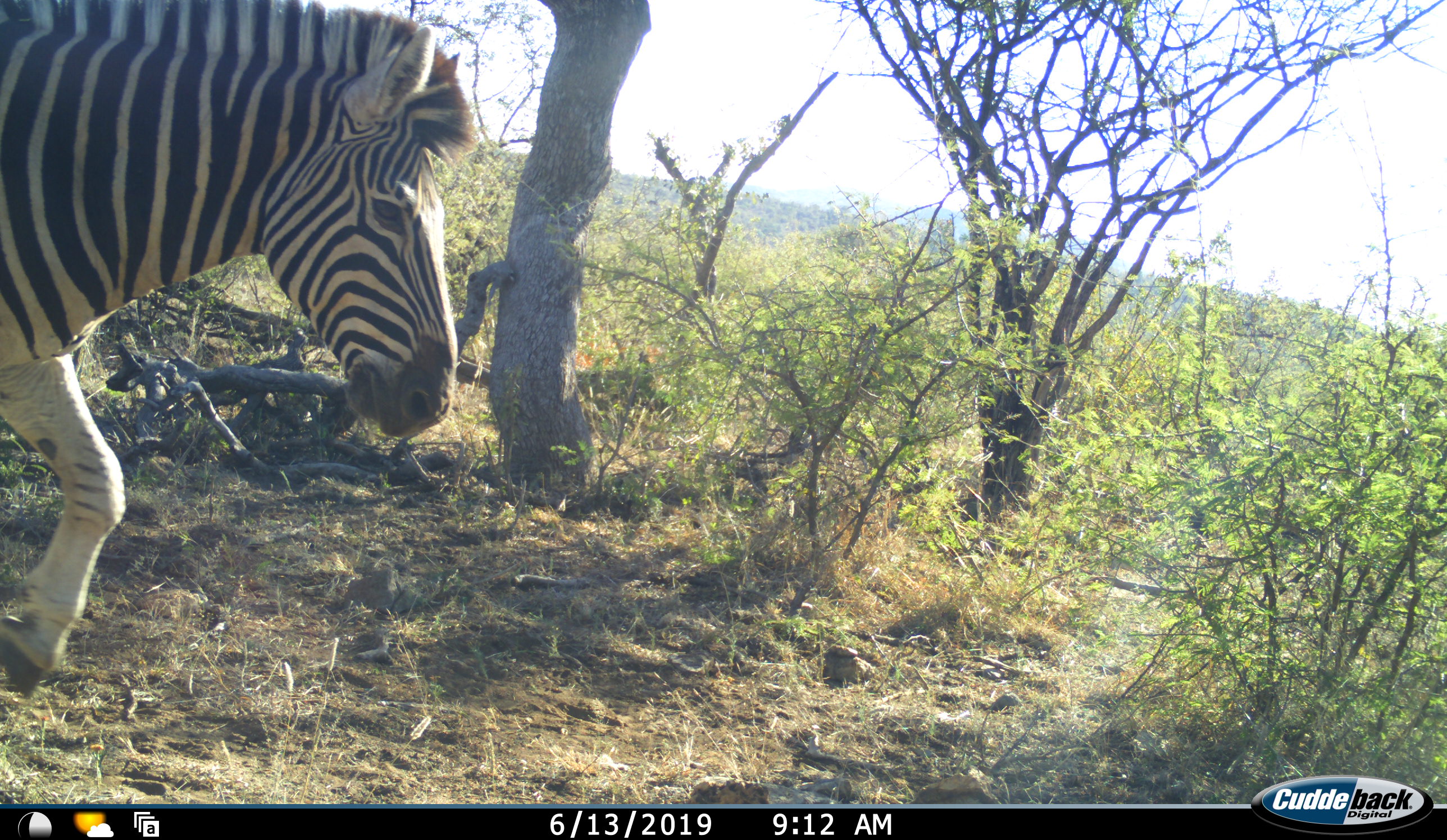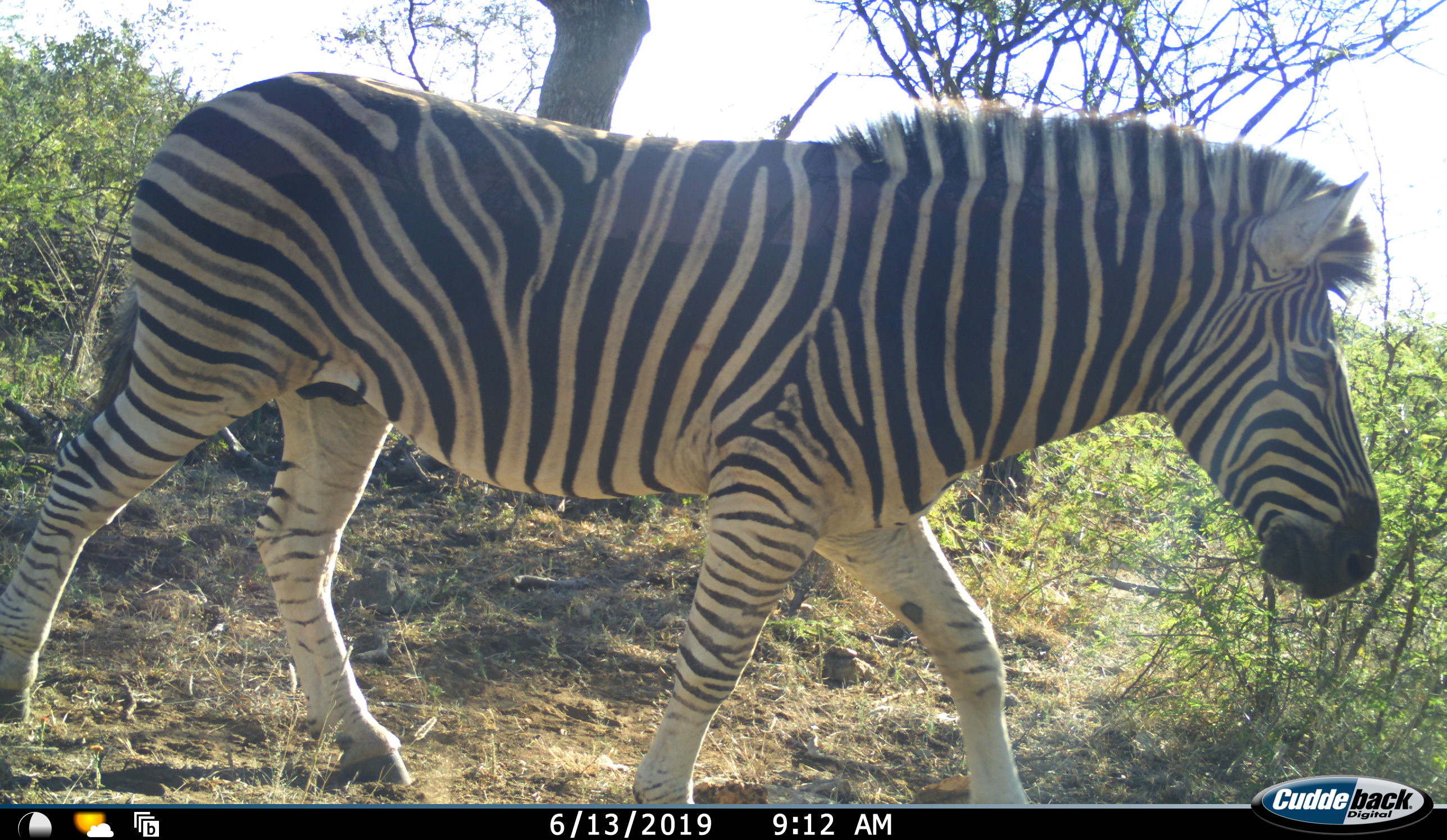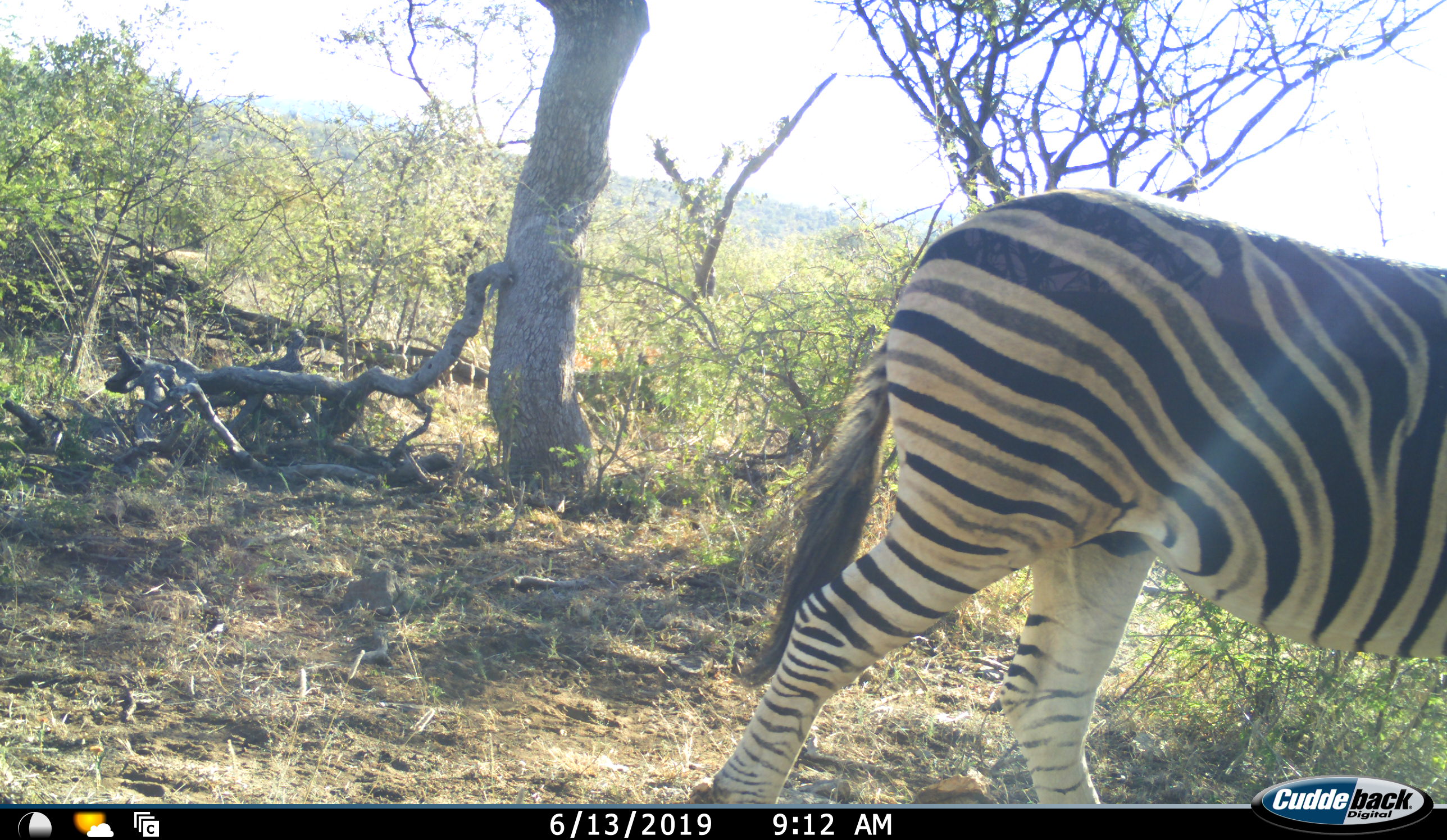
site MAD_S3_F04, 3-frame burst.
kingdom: Animalia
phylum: Chordata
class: Mammalia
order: Perissodactyla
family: Equidae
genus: Equus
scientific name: Equus quagga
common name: plains zebra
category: zebraplains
Zebraplains (plains zebra) (Equus quagga), count 1. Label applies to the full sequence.